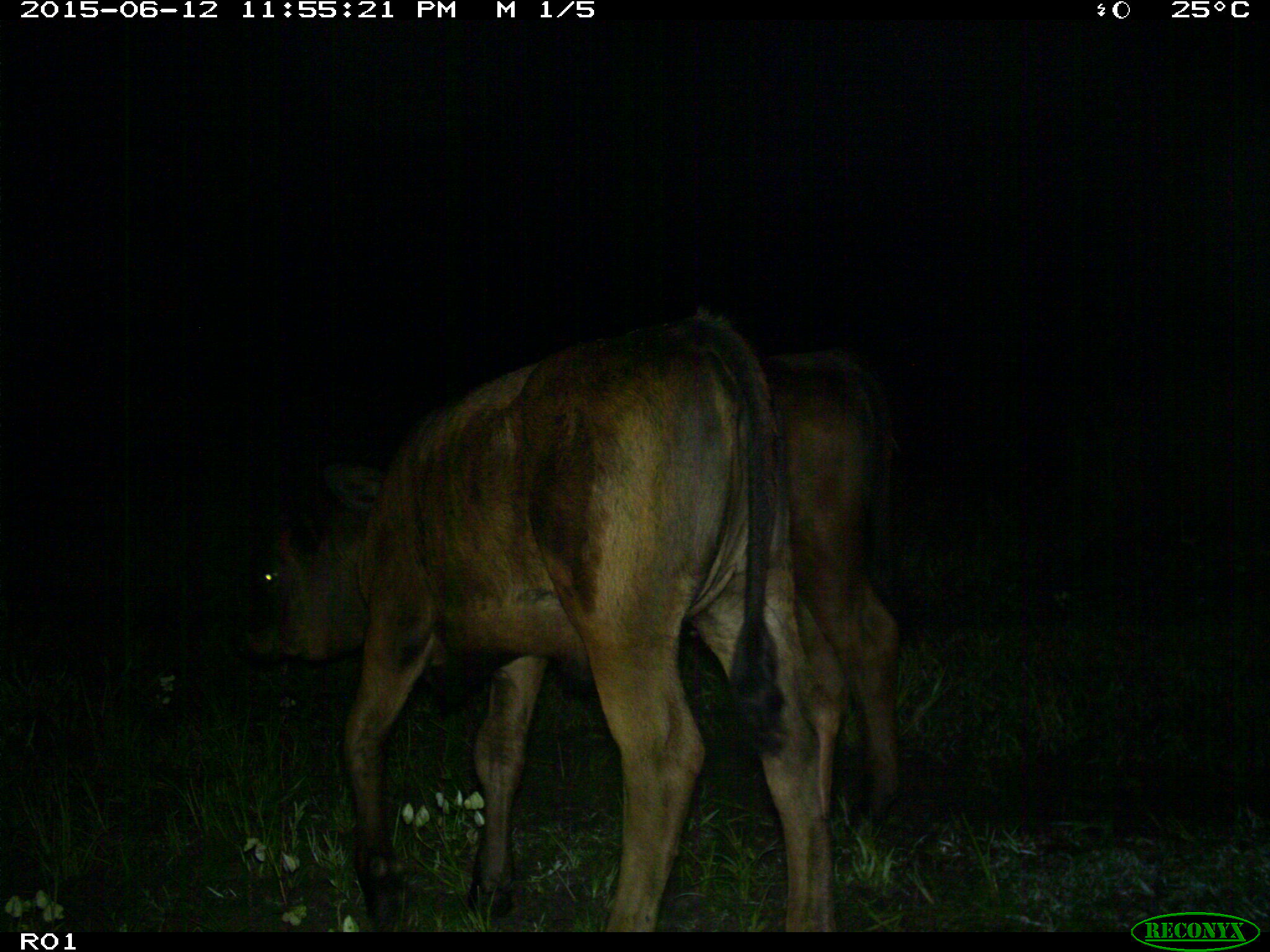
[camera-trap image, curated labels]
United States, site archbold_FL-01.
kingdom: Animalia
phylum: Chordata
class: Mammalia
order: Artiodactyla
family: Bovidae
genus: Bos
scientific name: Bos taurus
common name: domestic cow